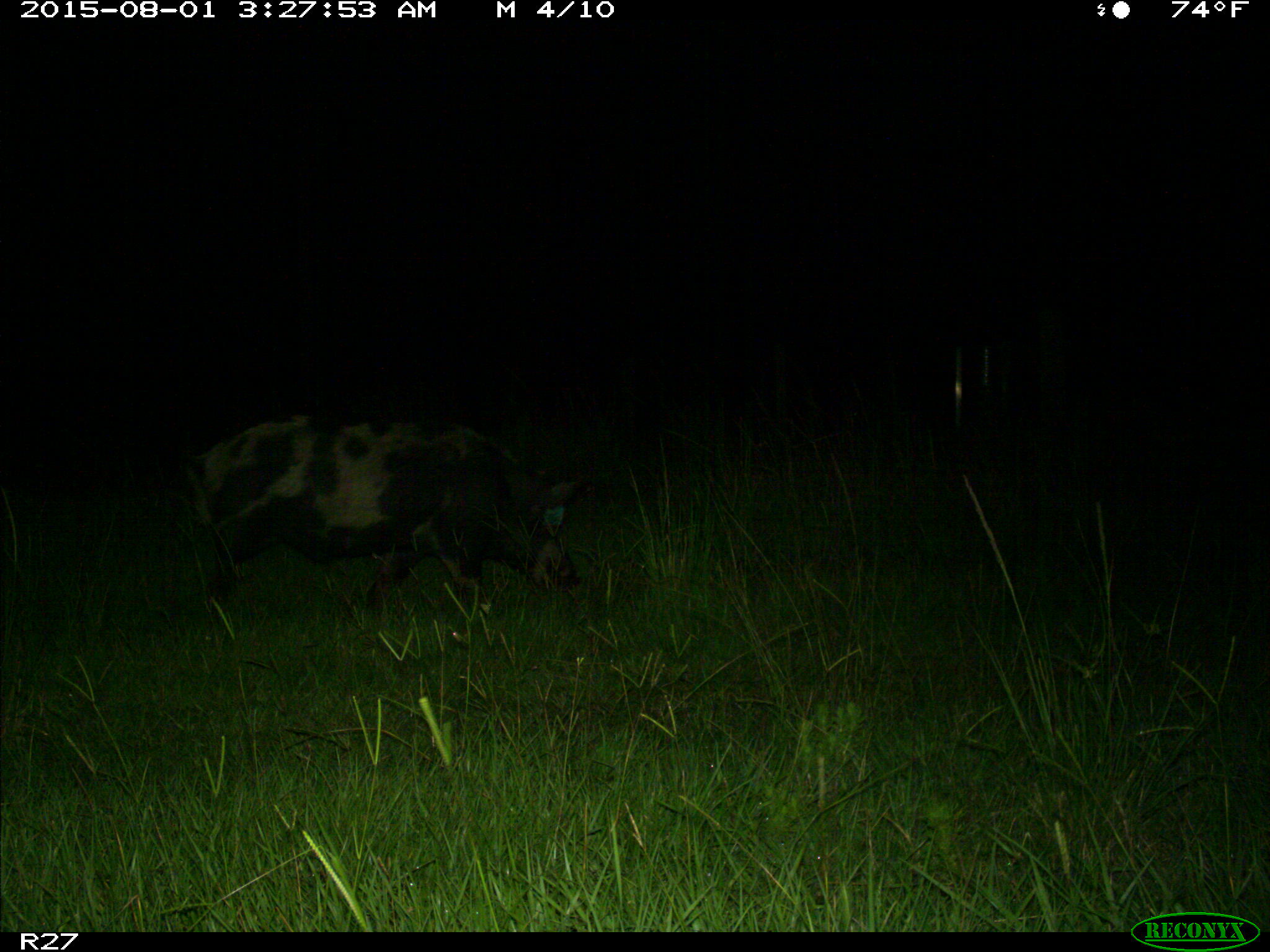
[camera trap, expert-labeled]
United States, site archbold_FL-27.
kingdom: Animalia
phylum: Chordata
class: Mammalia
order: Artiodactyla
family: Suidae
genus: Sus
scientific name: Sus scrofa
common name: wild boar